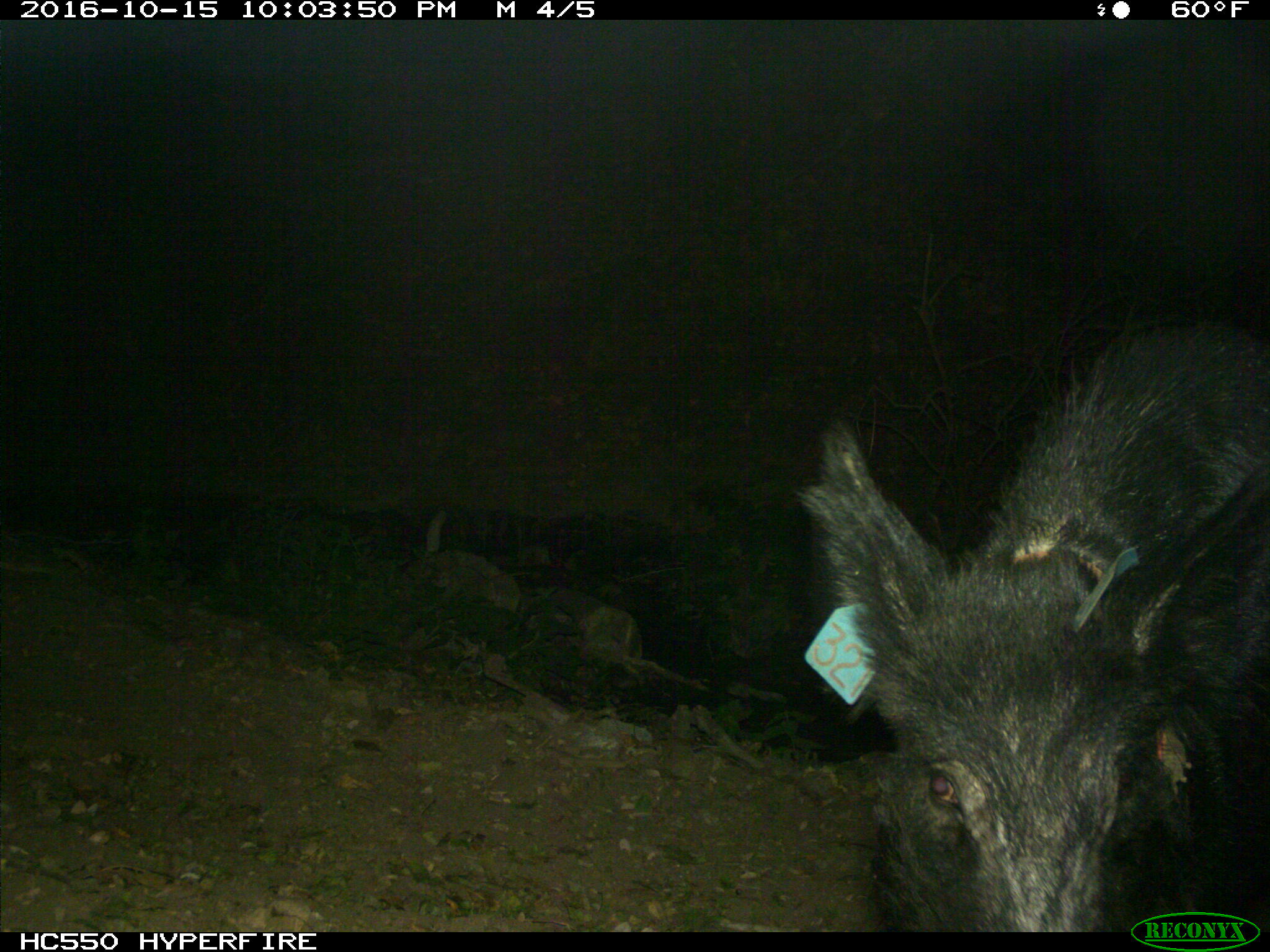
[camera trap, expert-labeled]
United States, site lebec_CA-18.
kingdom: Animalia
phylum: Chordata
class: Mammalia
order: Artiodactyla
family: Suidae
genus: Sus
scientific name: Sus scrofa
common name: wild boar